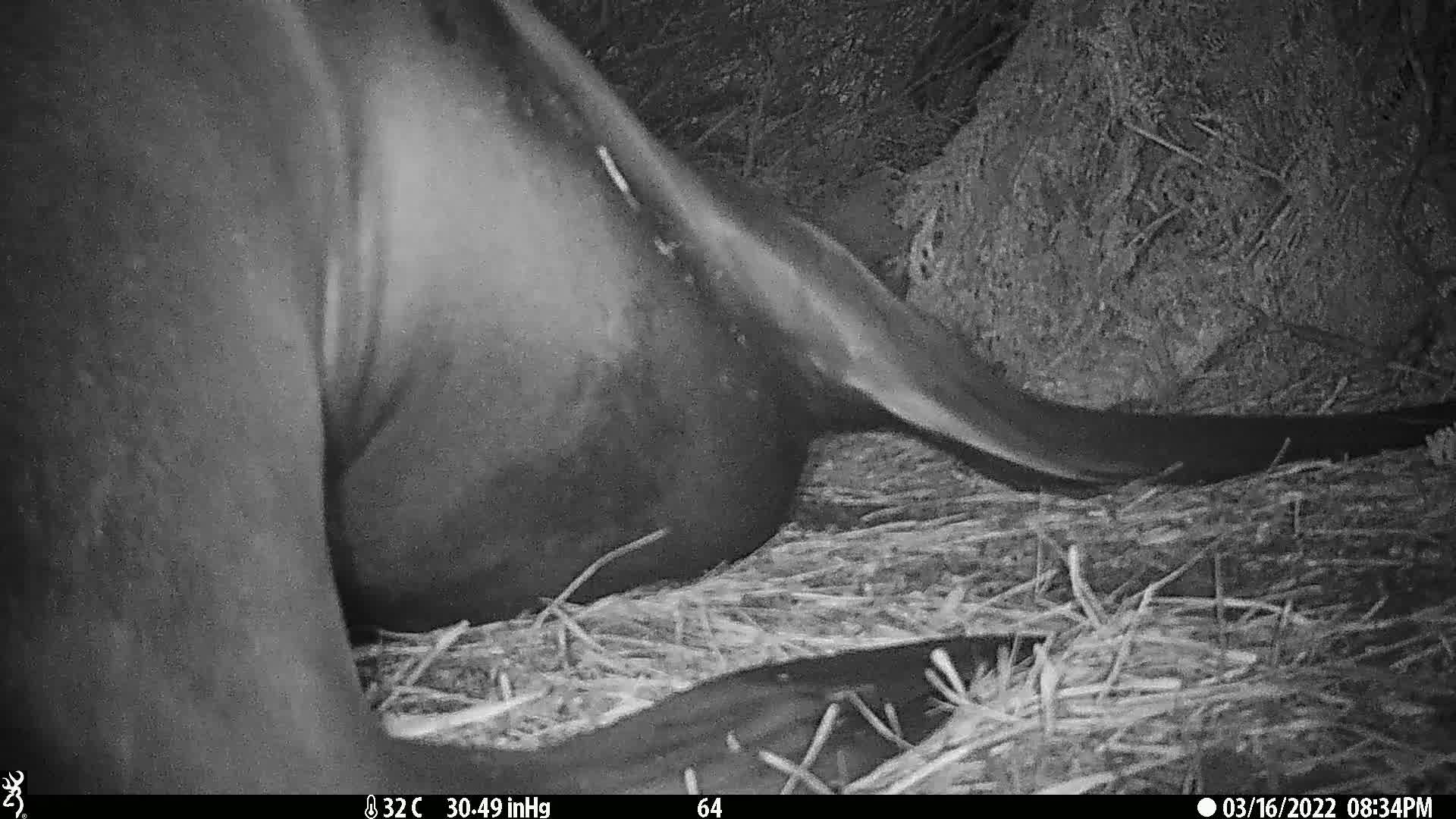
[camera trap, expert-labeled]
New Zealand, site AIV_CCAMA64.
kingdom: Animalia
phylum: Chordata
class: Mammalia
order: Carnivora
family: Otariidae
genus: Phocarctos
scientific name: Phocarctos hookeri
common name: new zealand sea lion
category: sealion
Sealion (new zealand sea lion) (Phocarctos hookeri).